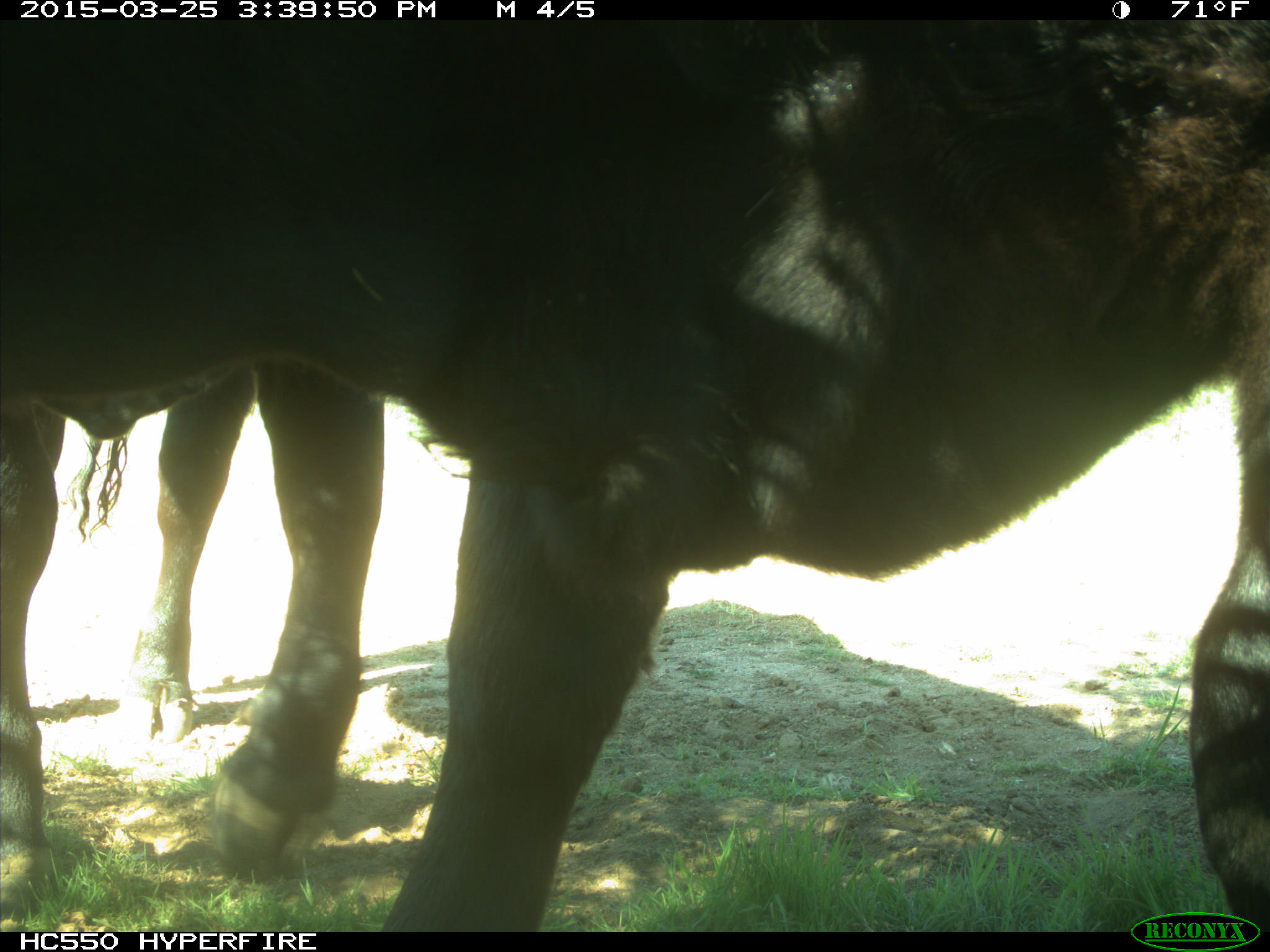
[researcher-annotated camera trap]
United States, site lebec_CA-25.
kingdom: Animalia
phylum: Chordata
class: Mammalia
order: Artiodactyla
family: Bovidae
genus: Bos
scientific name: Bos taurus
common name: domestic cow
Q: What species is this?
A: Bos taurus (domestic cow).